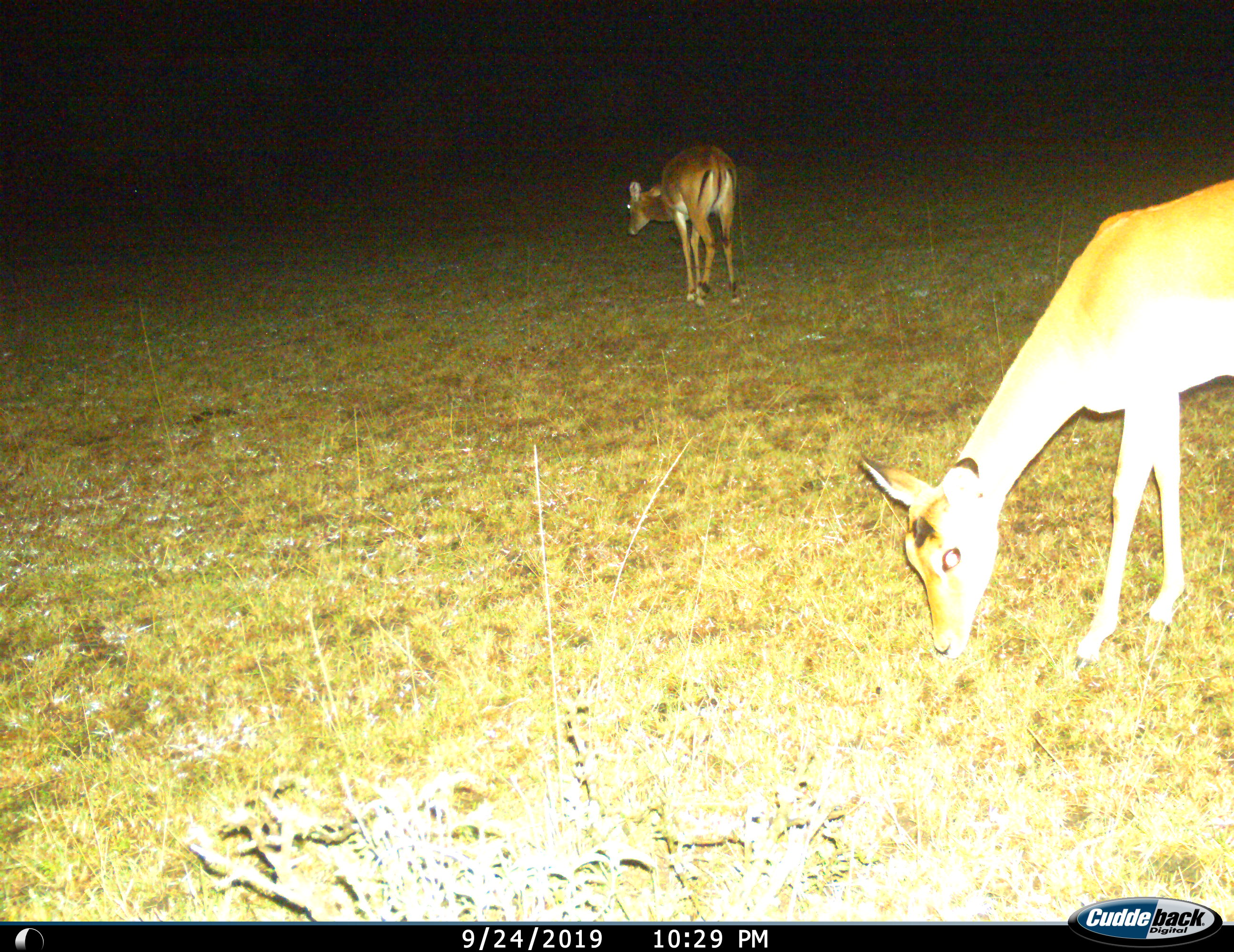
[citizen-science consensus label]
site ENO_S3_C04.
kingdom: Animalia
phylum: Chordata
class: Mammalia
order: Artiodactyla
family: Bovidae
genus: Aepyceros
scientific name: Aepyceros melampus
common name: impala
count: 2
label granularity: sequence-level